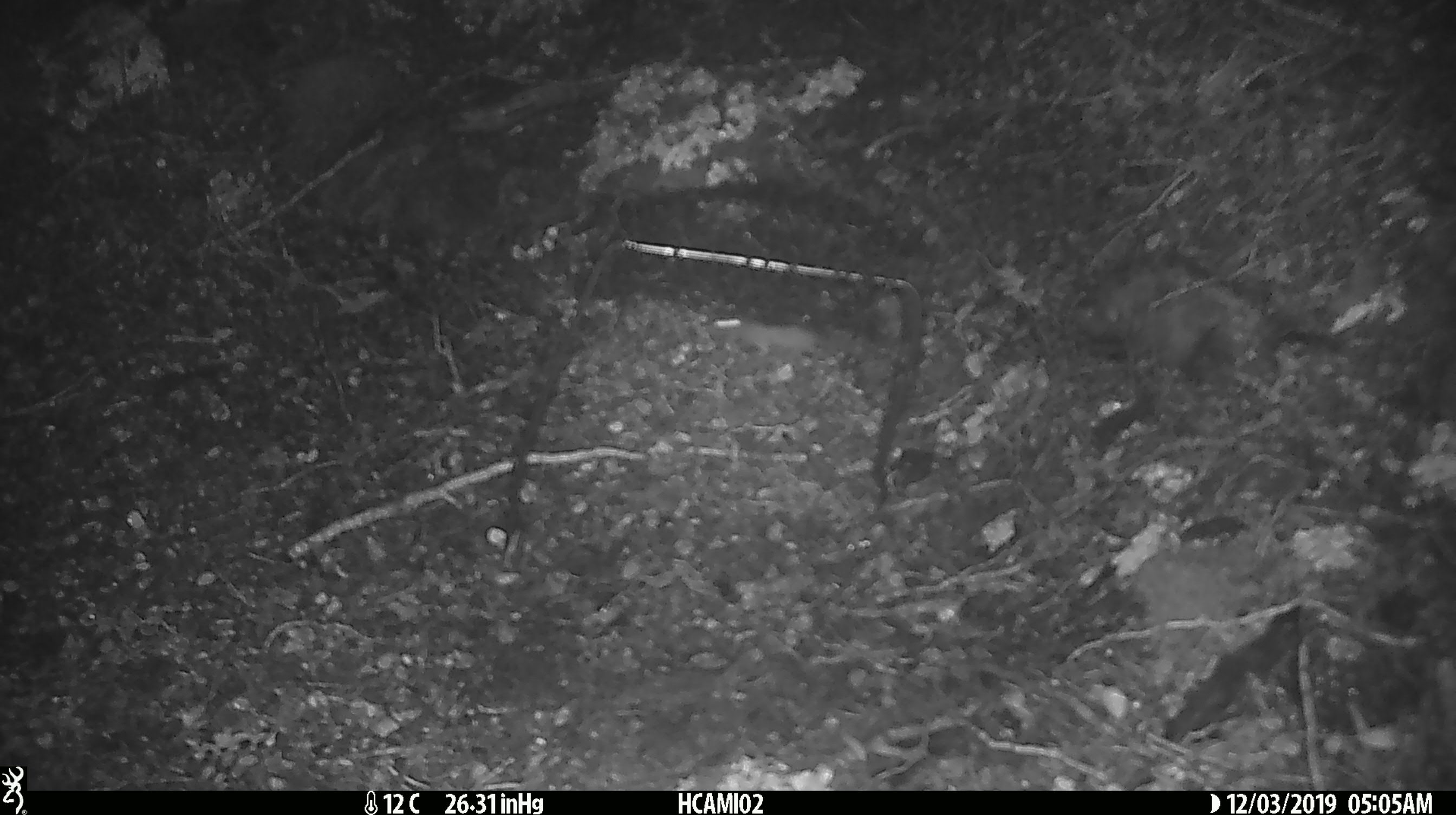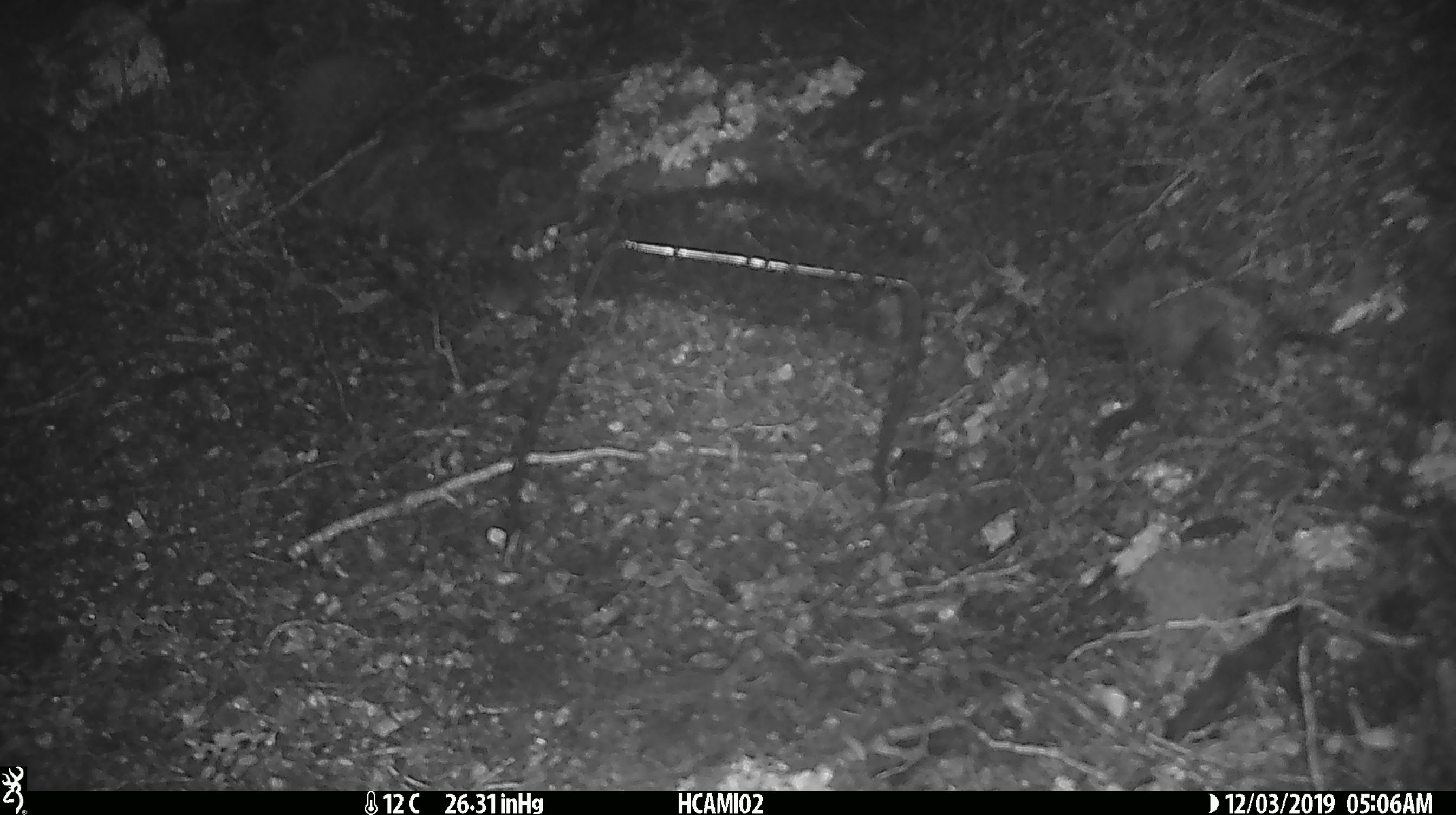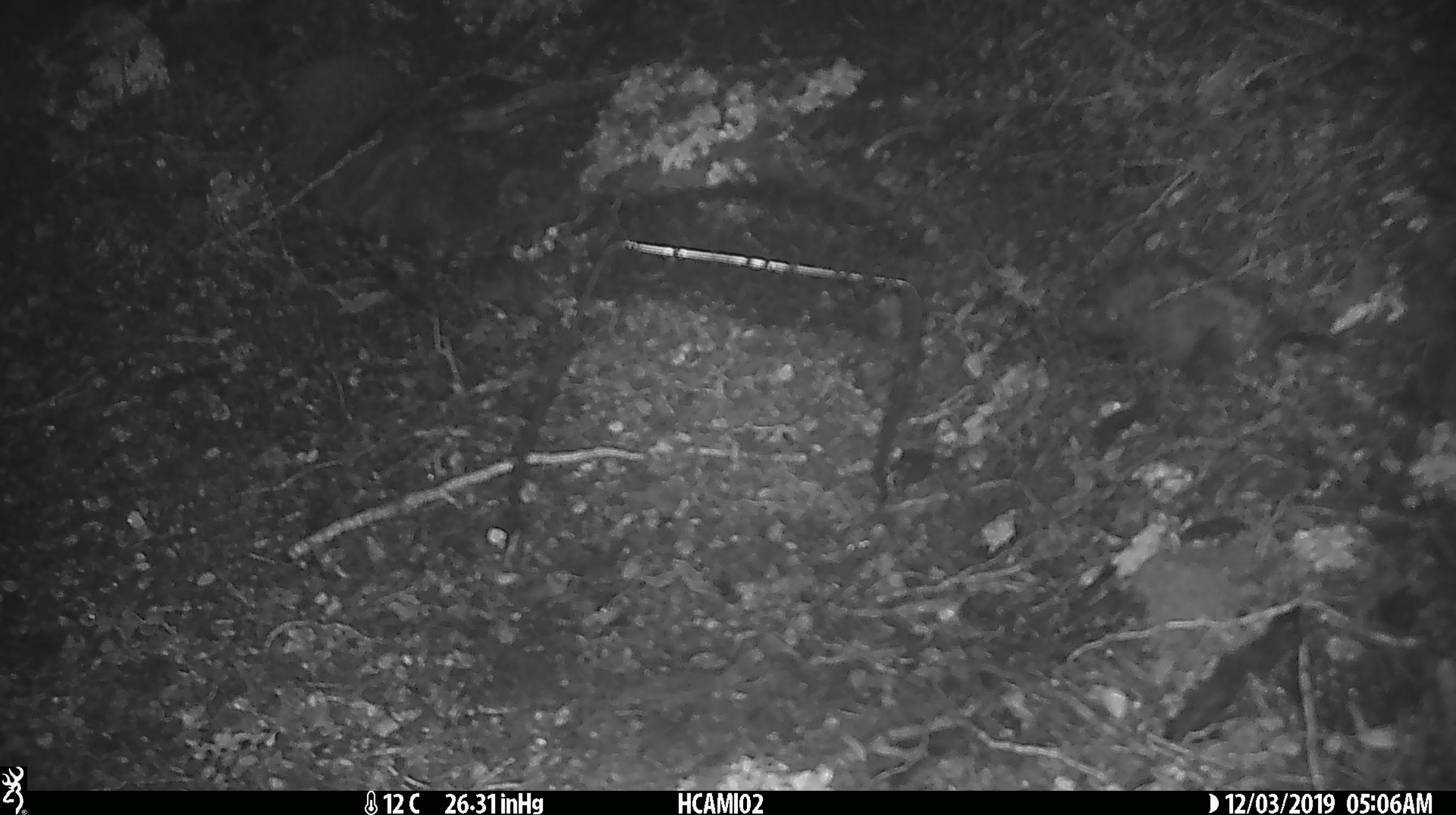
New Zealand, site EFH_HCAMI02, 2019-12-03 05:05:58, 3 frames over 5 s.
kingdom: Animalia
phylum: Chordata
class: Mammalia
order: Rodentia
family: Muridae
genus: Mus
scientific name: Mus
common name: mouse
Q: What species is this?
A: Mouse (Mus).